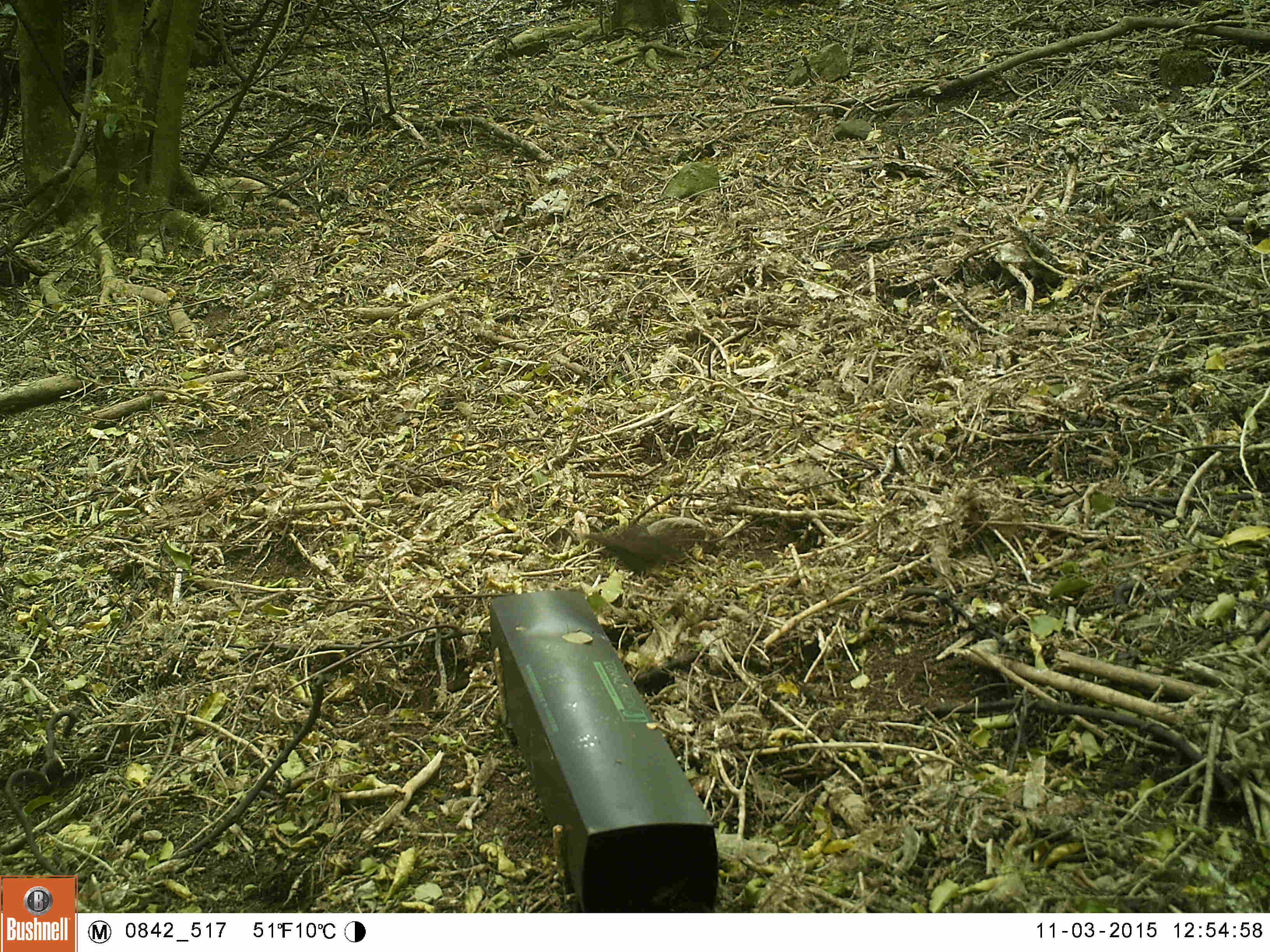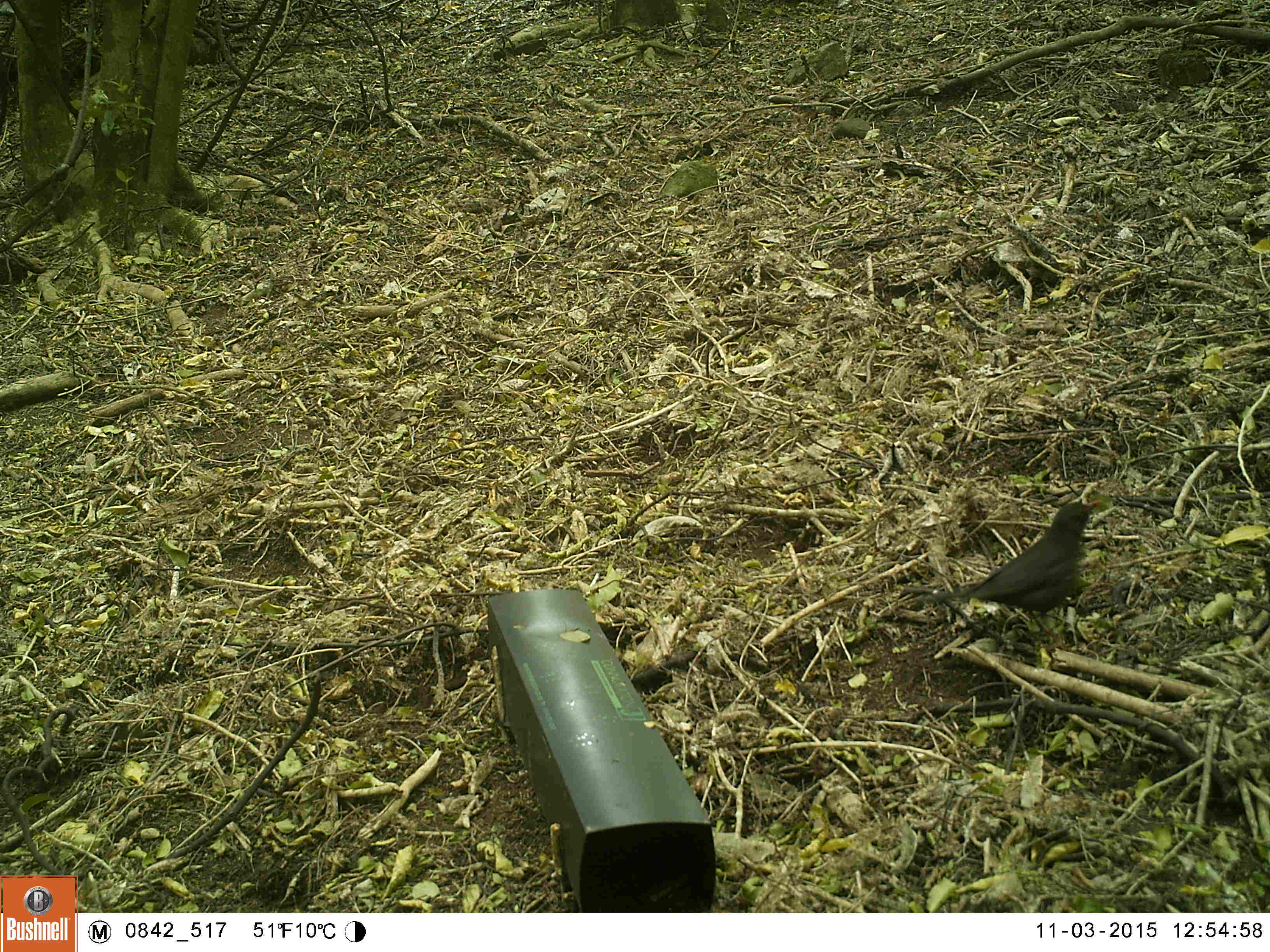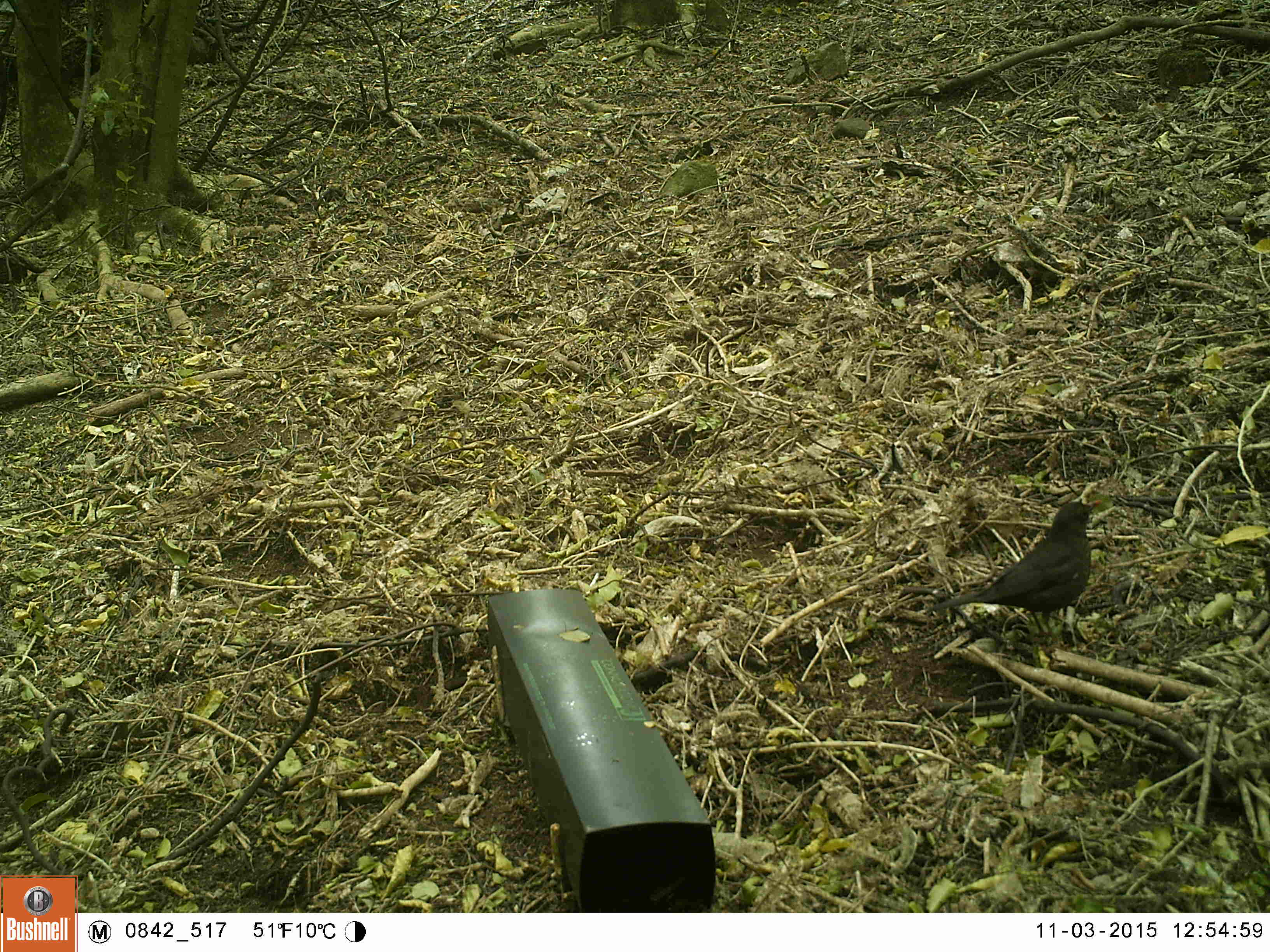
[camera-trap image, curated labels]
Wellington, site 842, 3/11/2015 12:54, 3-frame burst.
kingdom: Animalia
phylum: Chordata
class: Aves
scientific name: Aves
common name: bird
Bird (Aves).